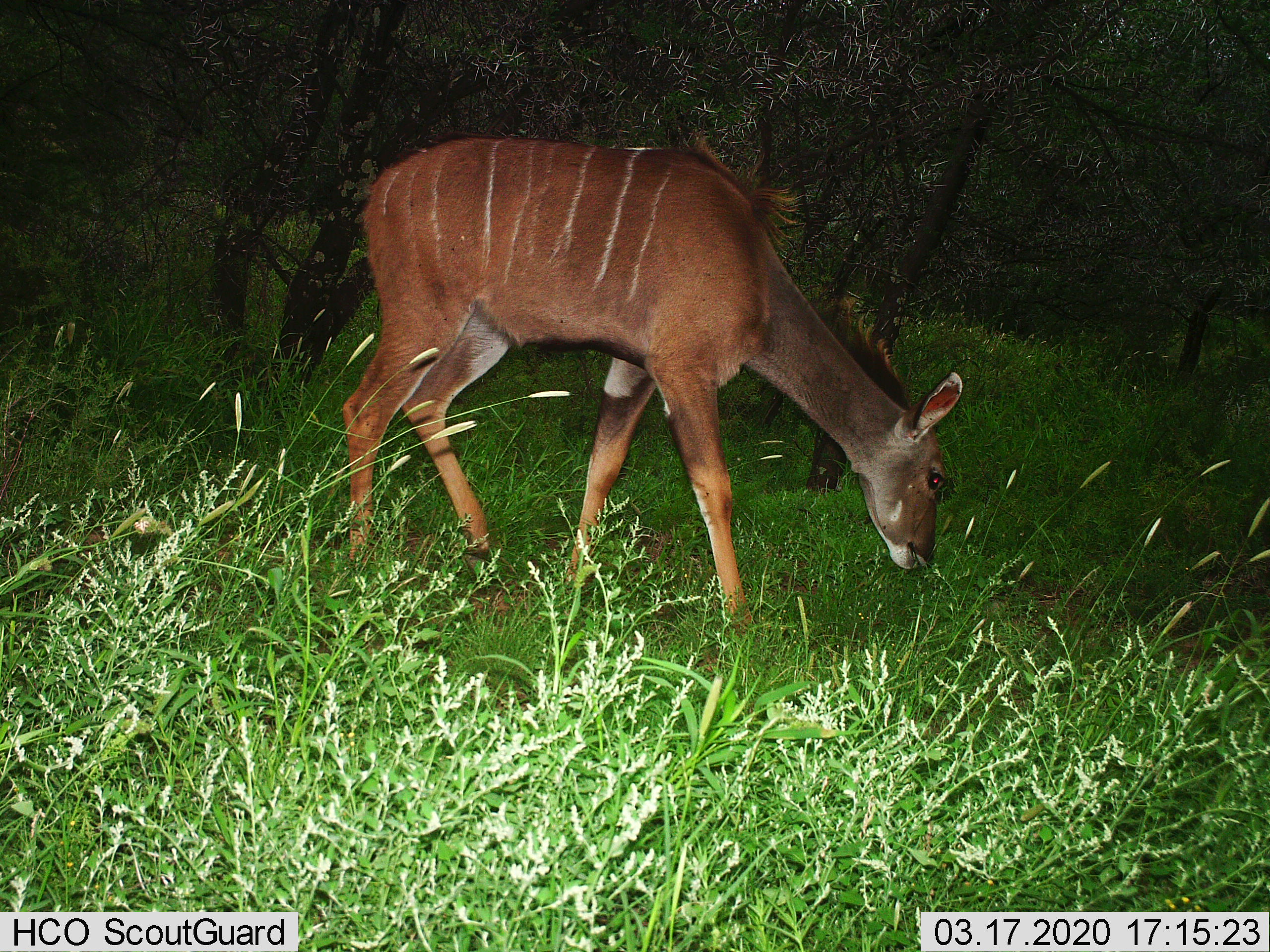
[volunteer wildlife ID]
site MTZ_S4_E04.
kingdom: Animalia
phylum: Chordata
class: Mammalia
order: Artiodactyla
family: Bovidae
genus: Tragelaphus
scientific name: Tragelaphus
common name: kudu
Kudu (Tragelaphus), count 1. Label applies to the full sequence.